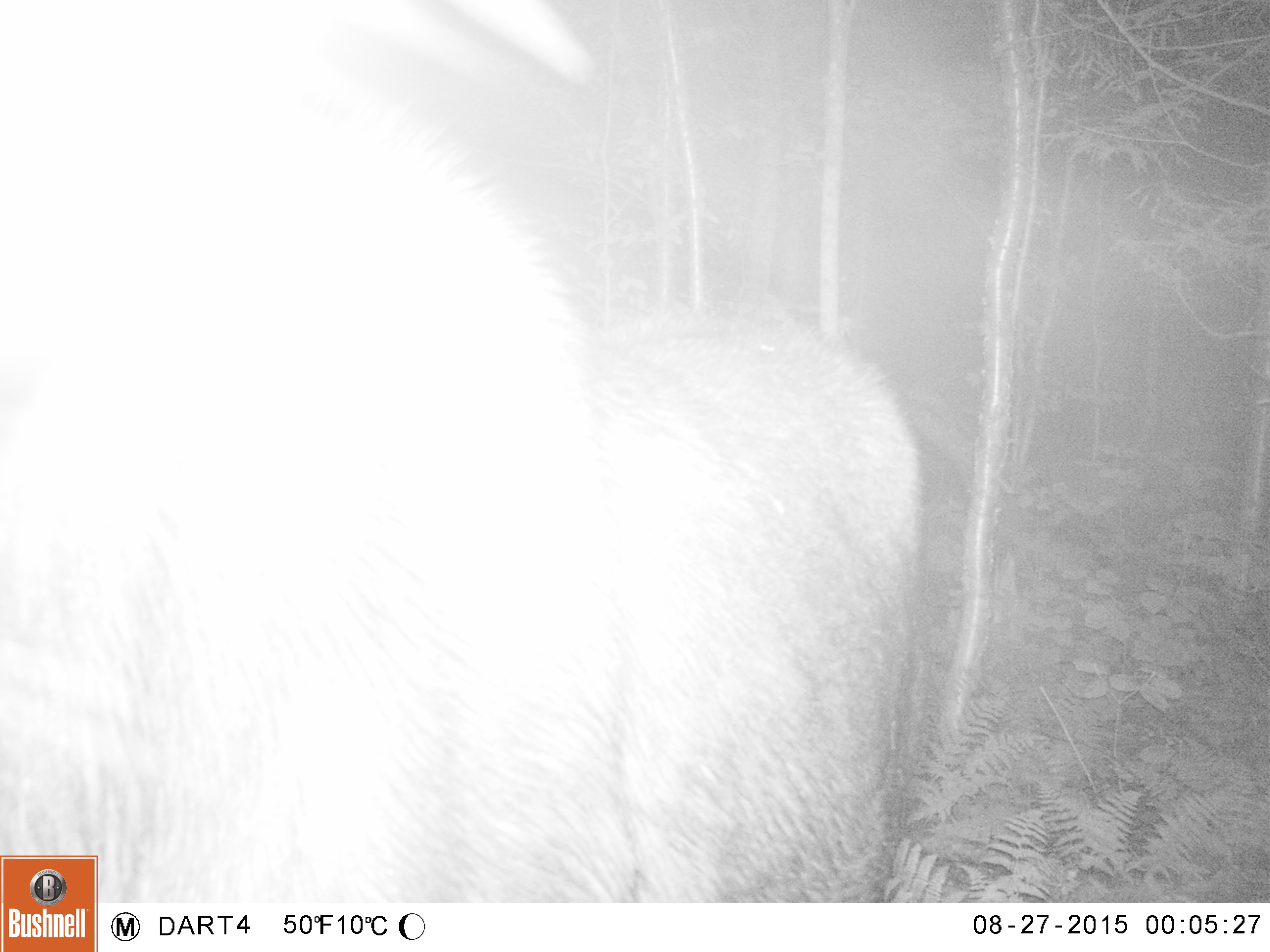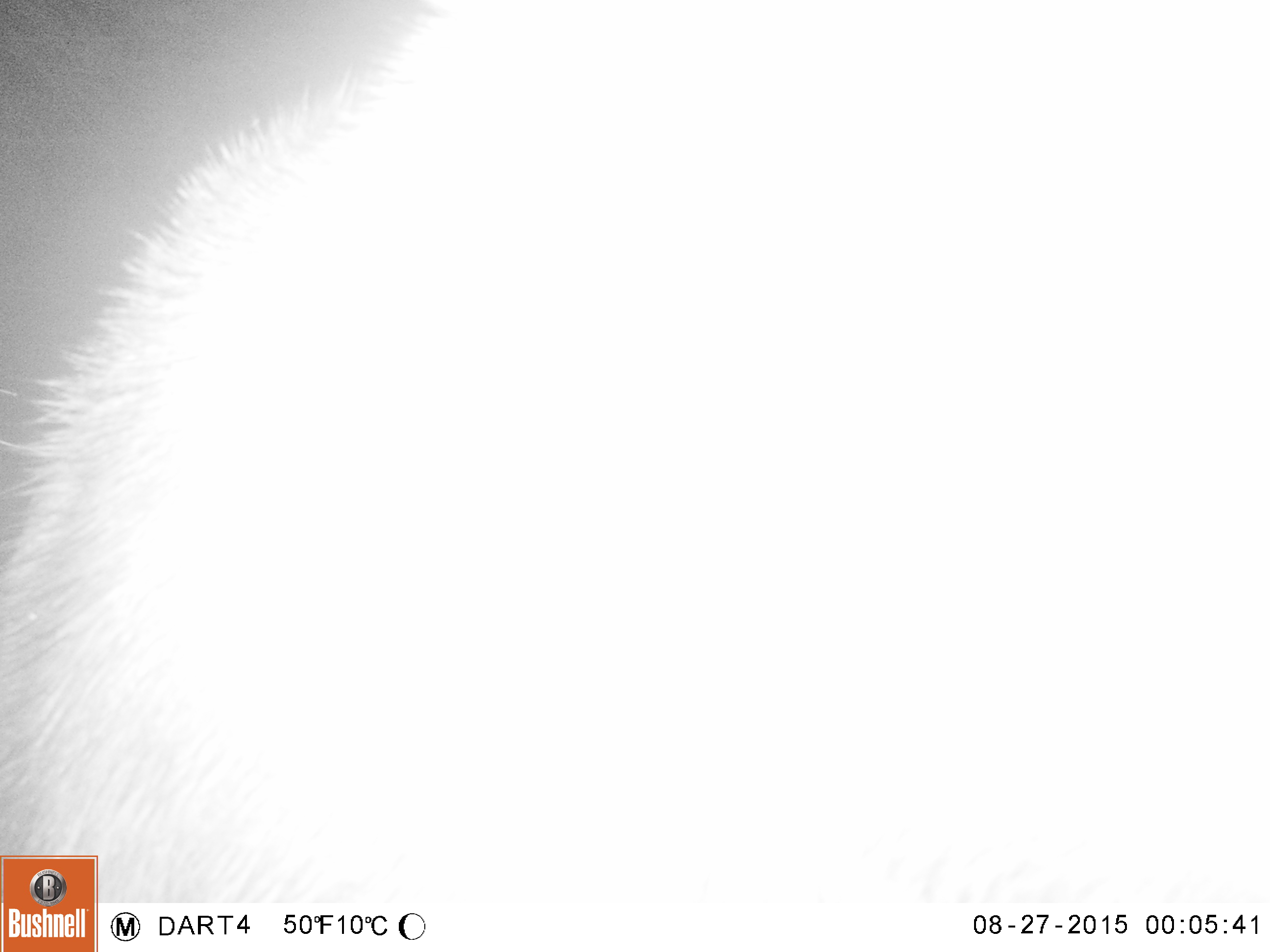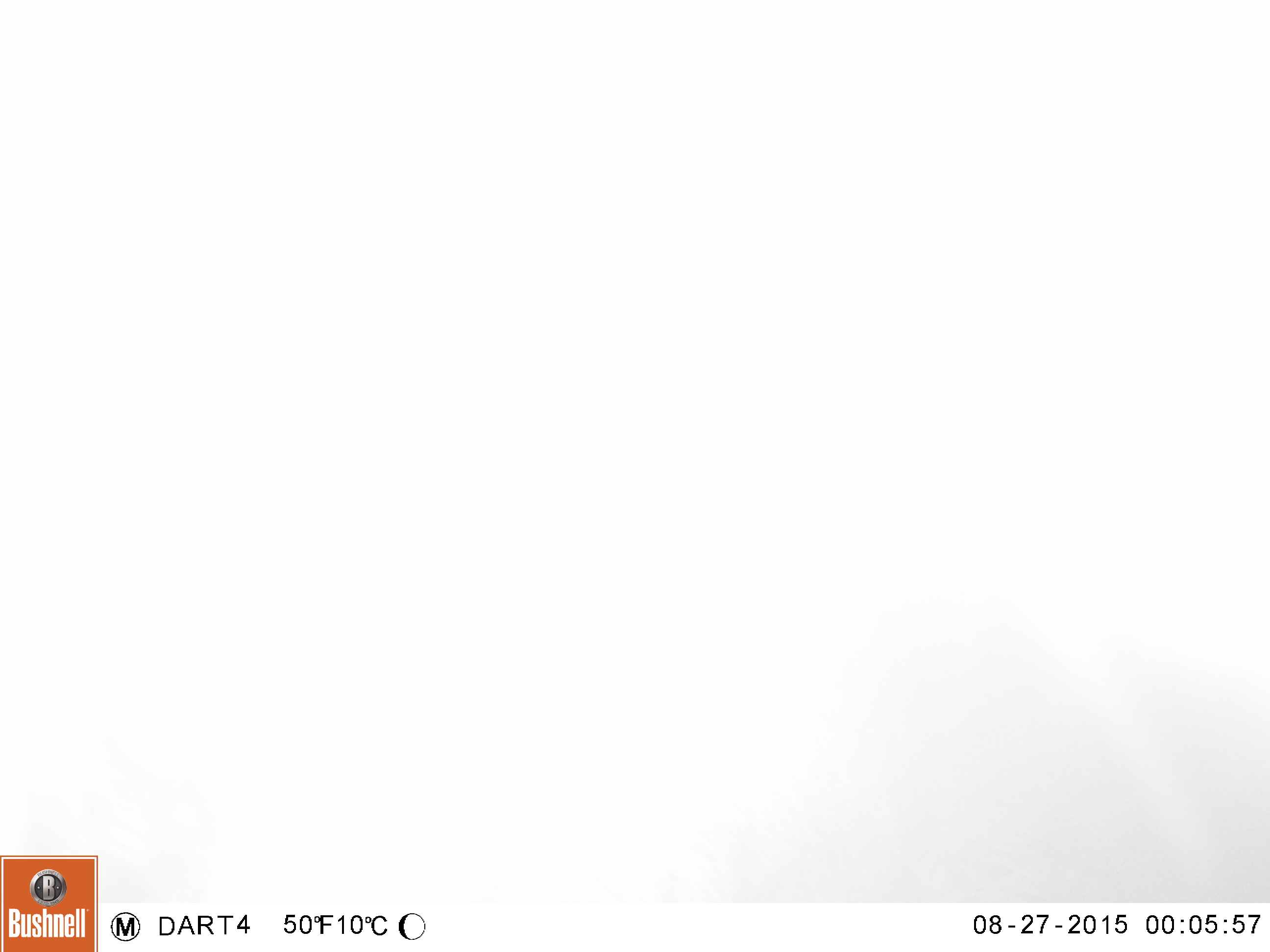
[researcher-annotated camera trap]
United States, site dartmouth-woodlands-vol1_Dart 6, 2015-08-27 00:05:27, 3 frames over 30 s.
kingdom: Animalia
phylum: Chordata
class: Mammalia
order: Artiodactyla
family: Cervidae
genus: Alces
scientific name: Alces alces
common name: moose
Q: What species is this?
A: Moose (Alces alces).